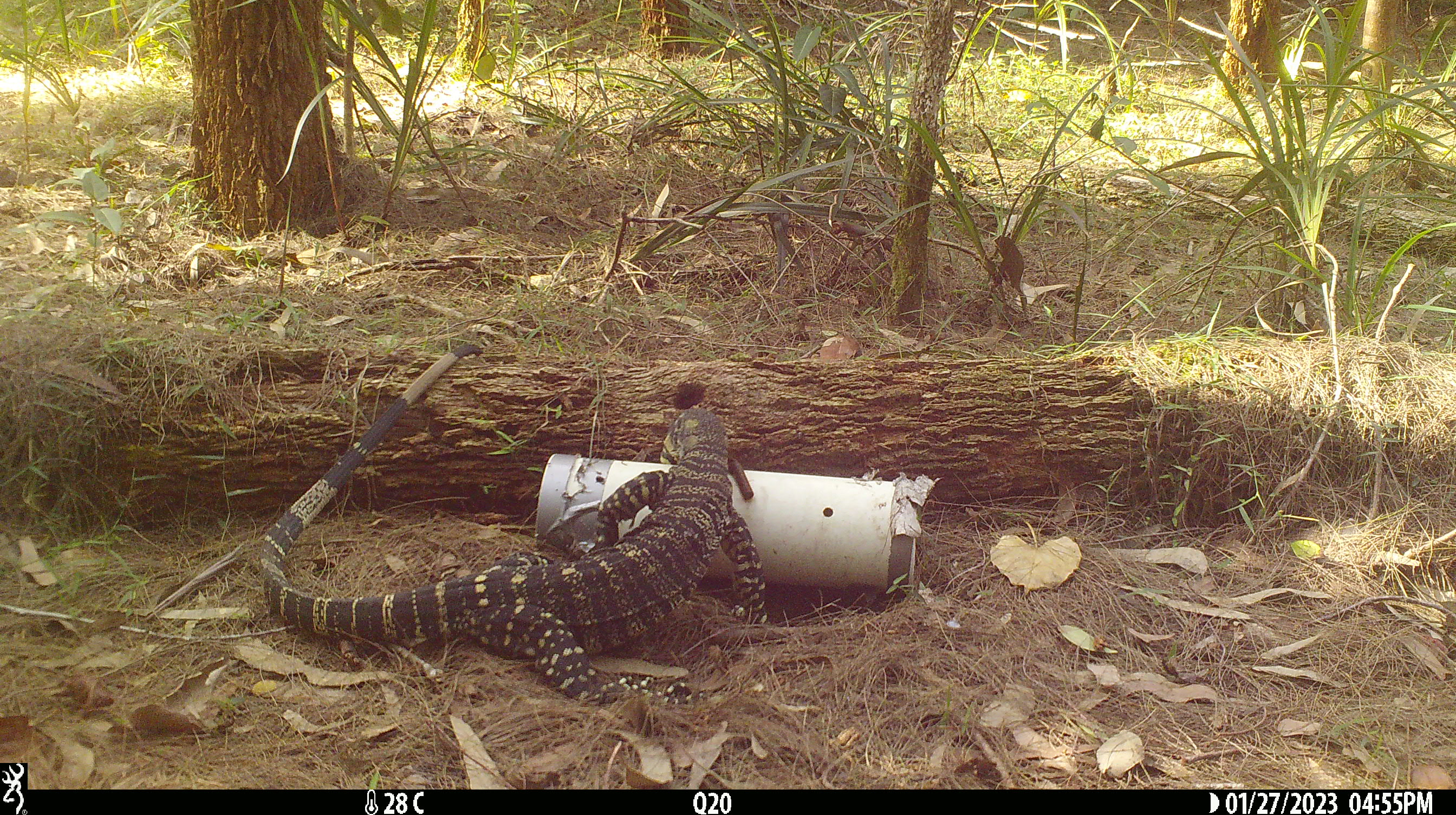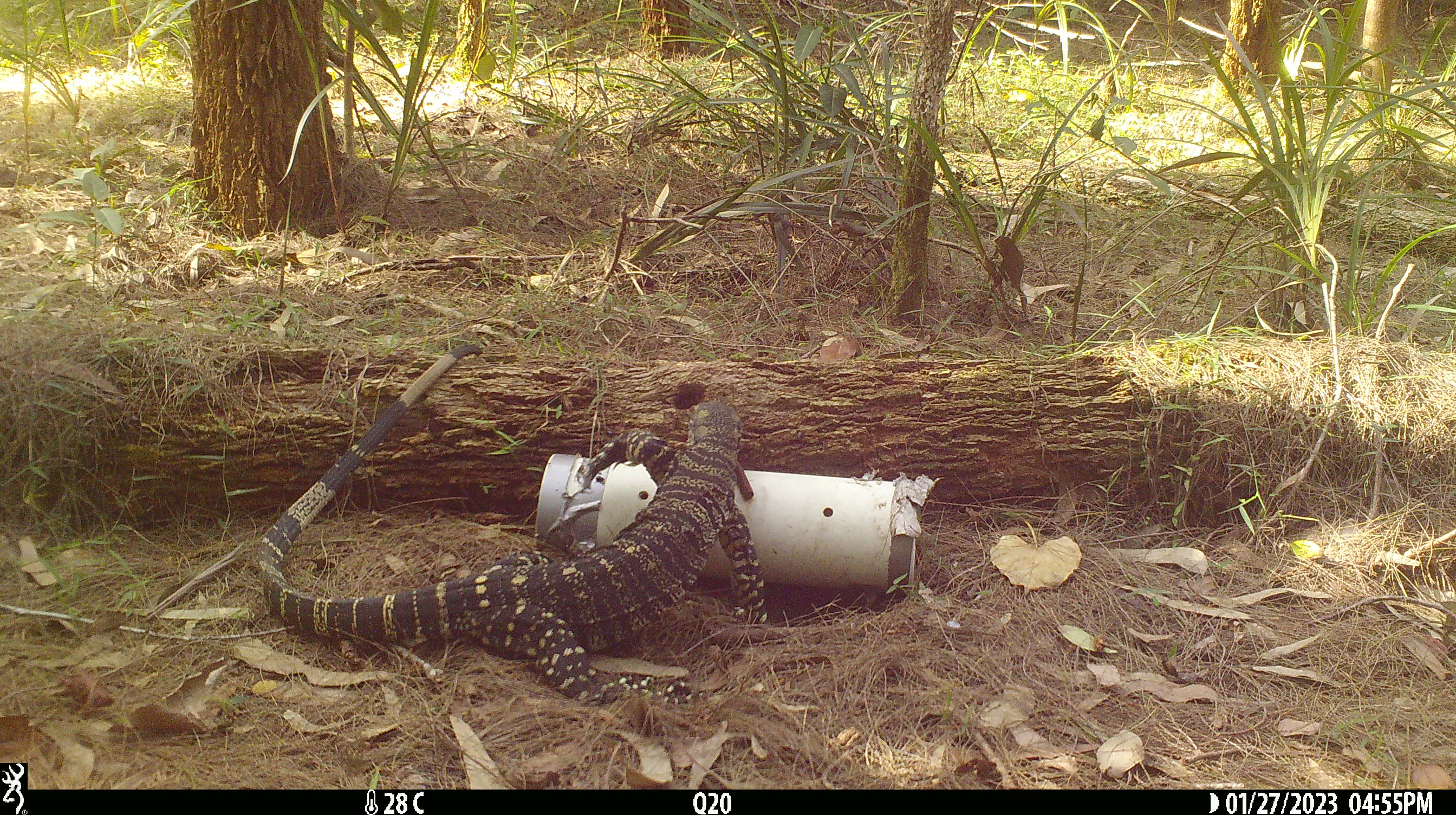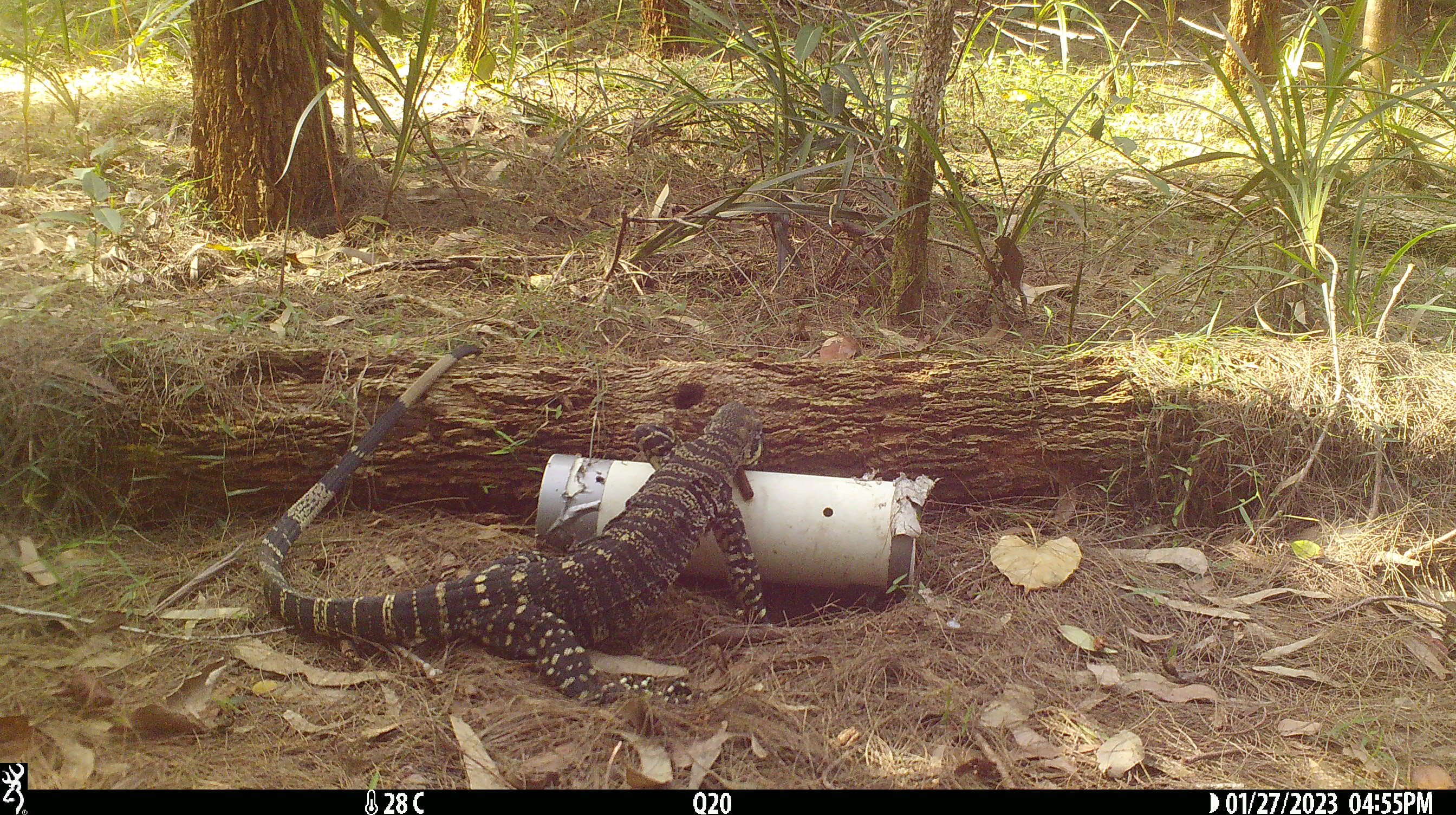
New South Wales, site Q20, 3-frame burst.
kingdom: Animalia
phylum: Chordata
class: Reptilia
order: Squamata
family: Varanidae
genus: Varanus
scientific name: Varanus varius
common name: lace monitor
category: goanna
Goanna (lace monitor) (Varanus varius).